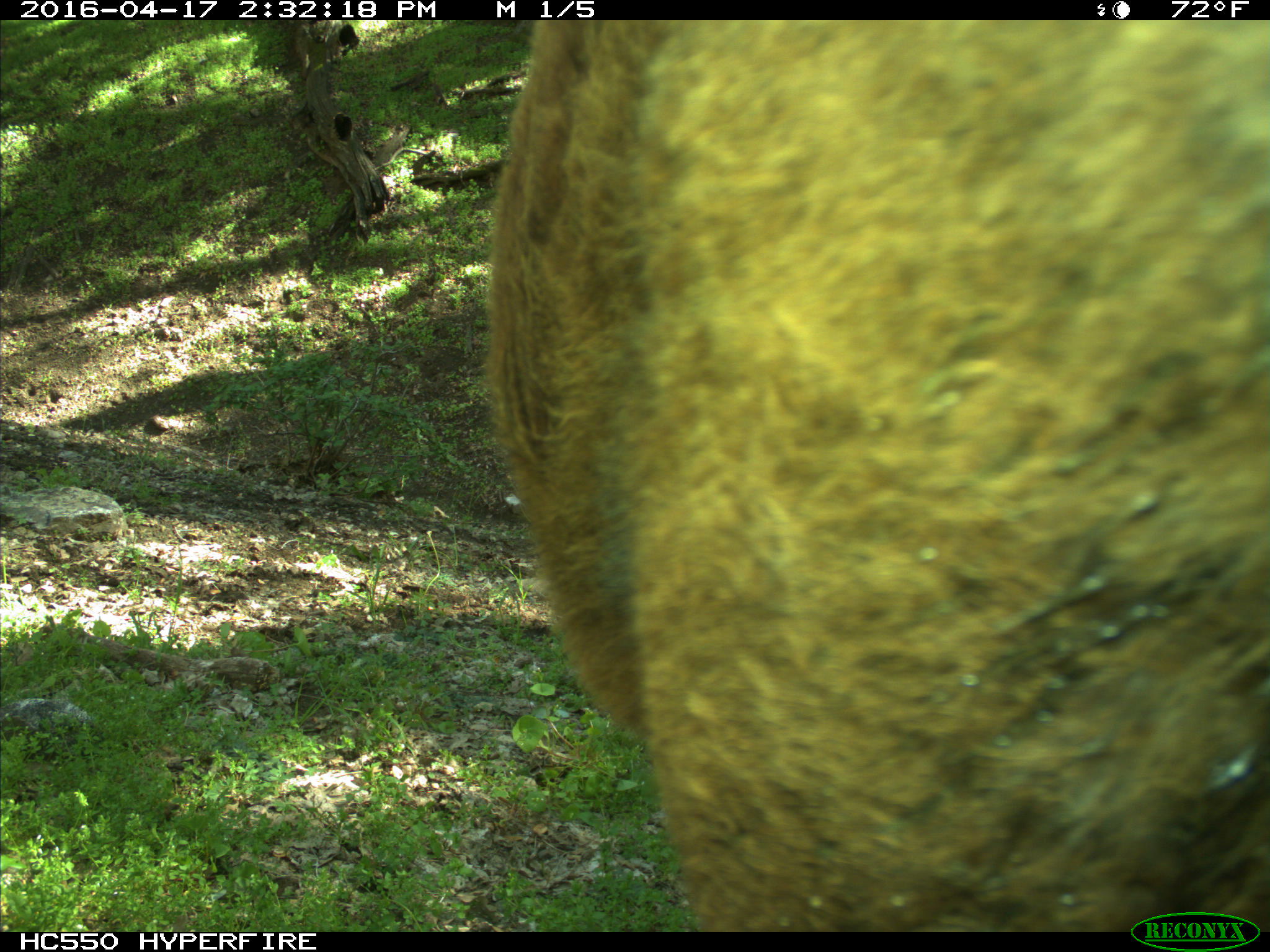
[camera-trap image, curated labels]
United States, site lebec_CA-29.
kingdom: Animalia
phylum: Chordata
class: Mammalia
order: Artiodactyla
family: Bovidae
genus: Bos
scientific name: Bos taurus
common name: domestic cow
Bos taurus (domestic cow).